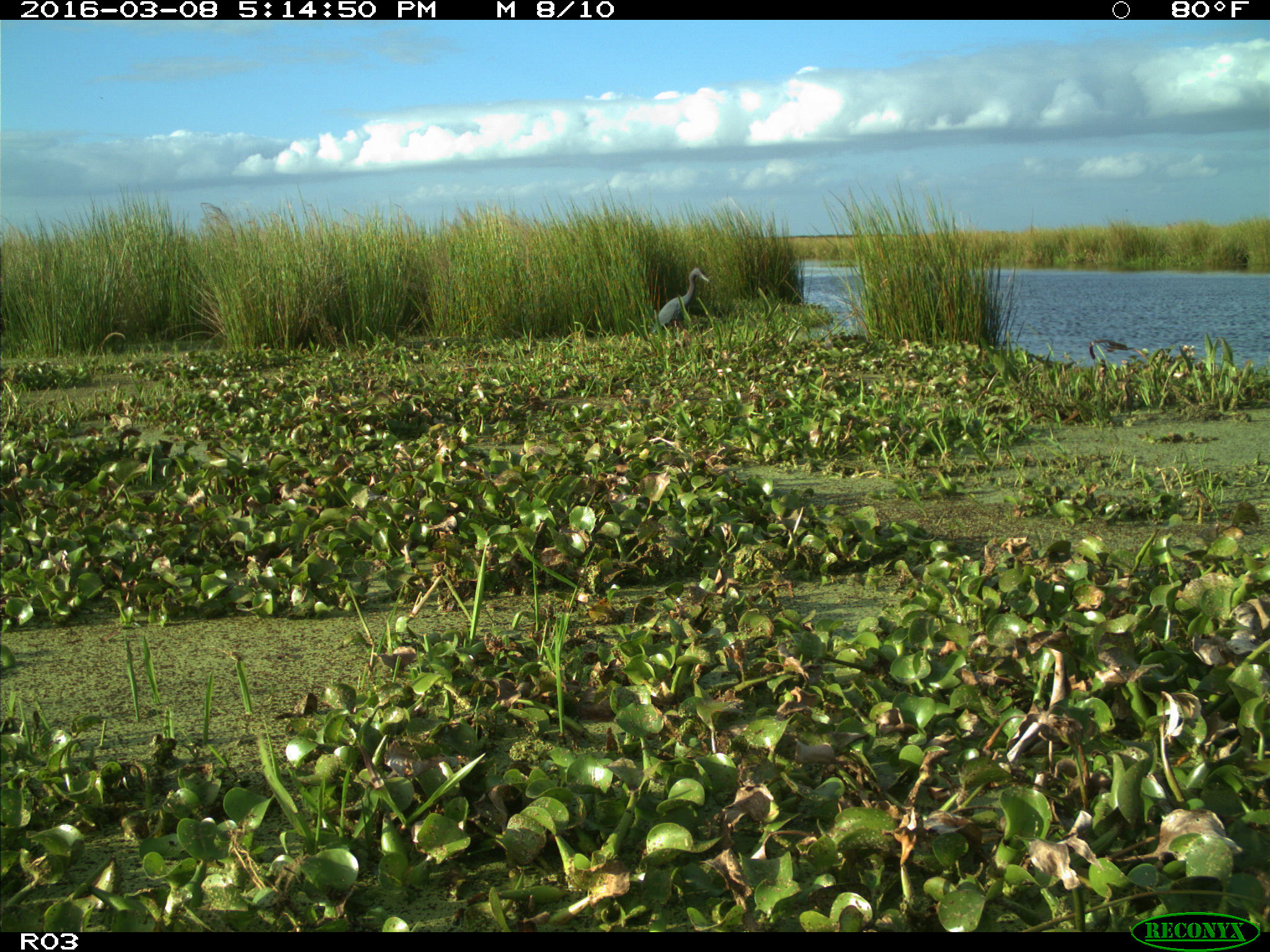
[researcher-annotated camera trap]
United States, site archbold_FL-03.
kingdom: Animalia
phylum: Chordata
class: Aves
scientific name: Aves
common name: birds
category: unidentified bird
Unidentified bird (birds) (Aves).